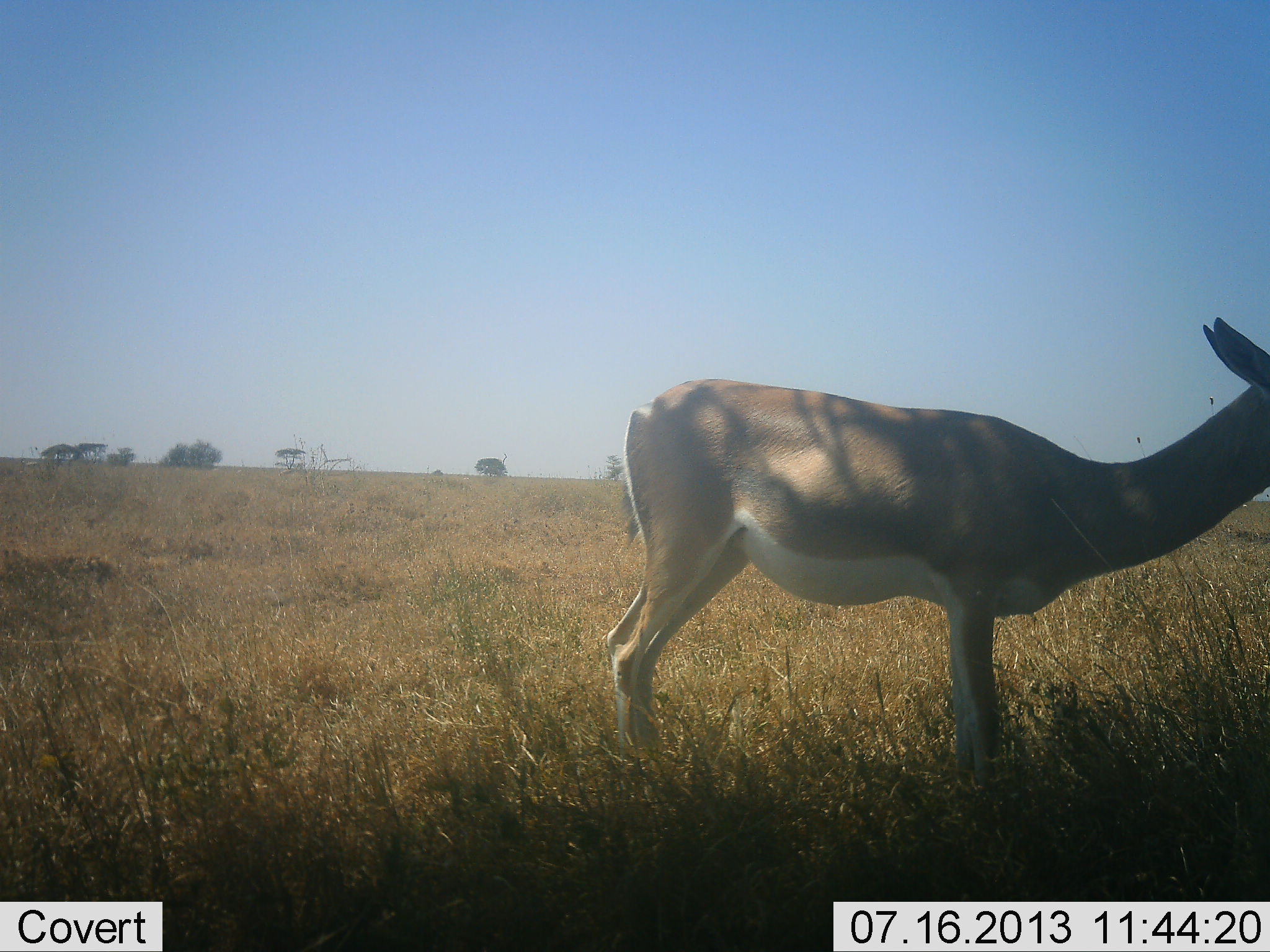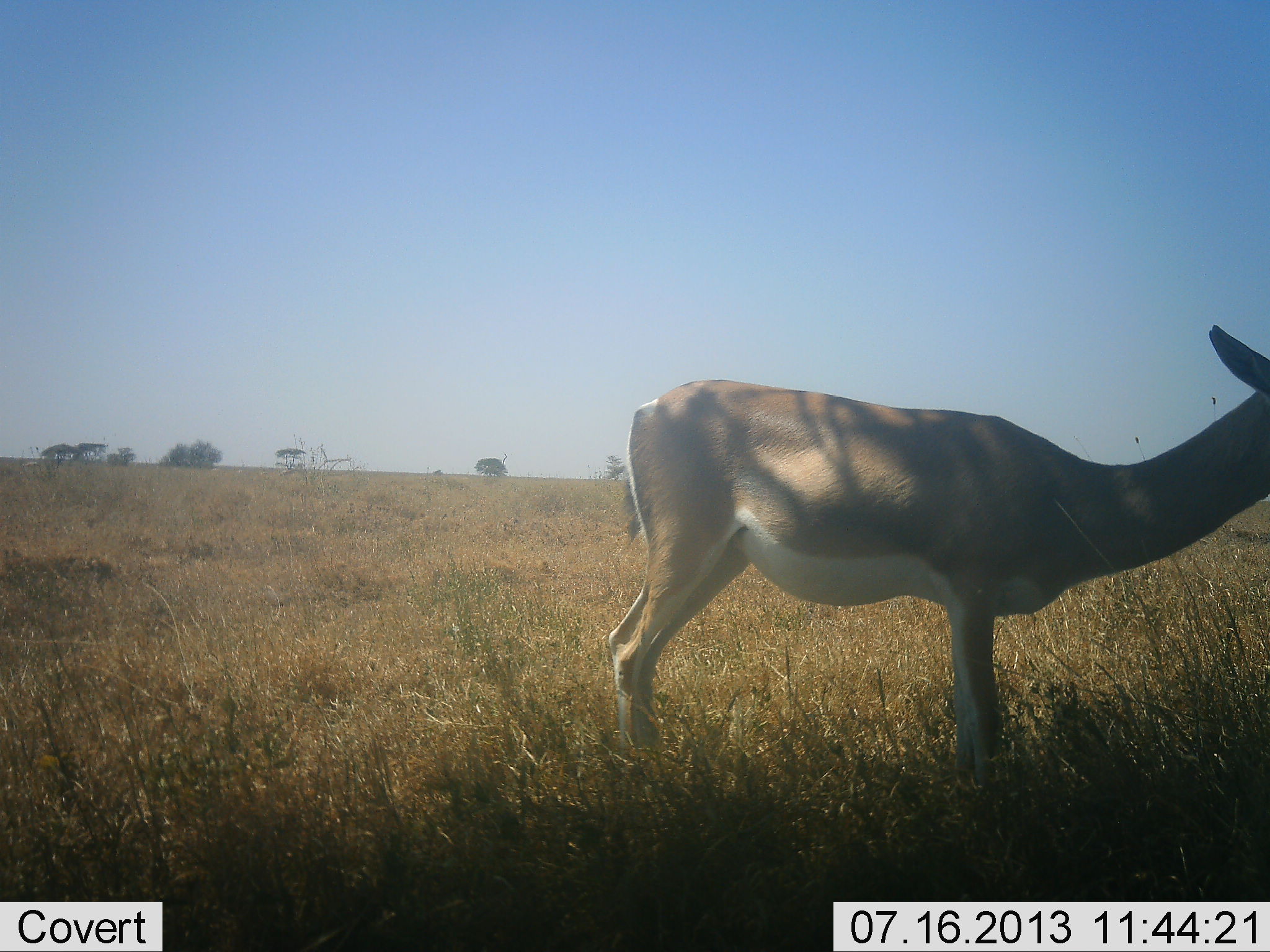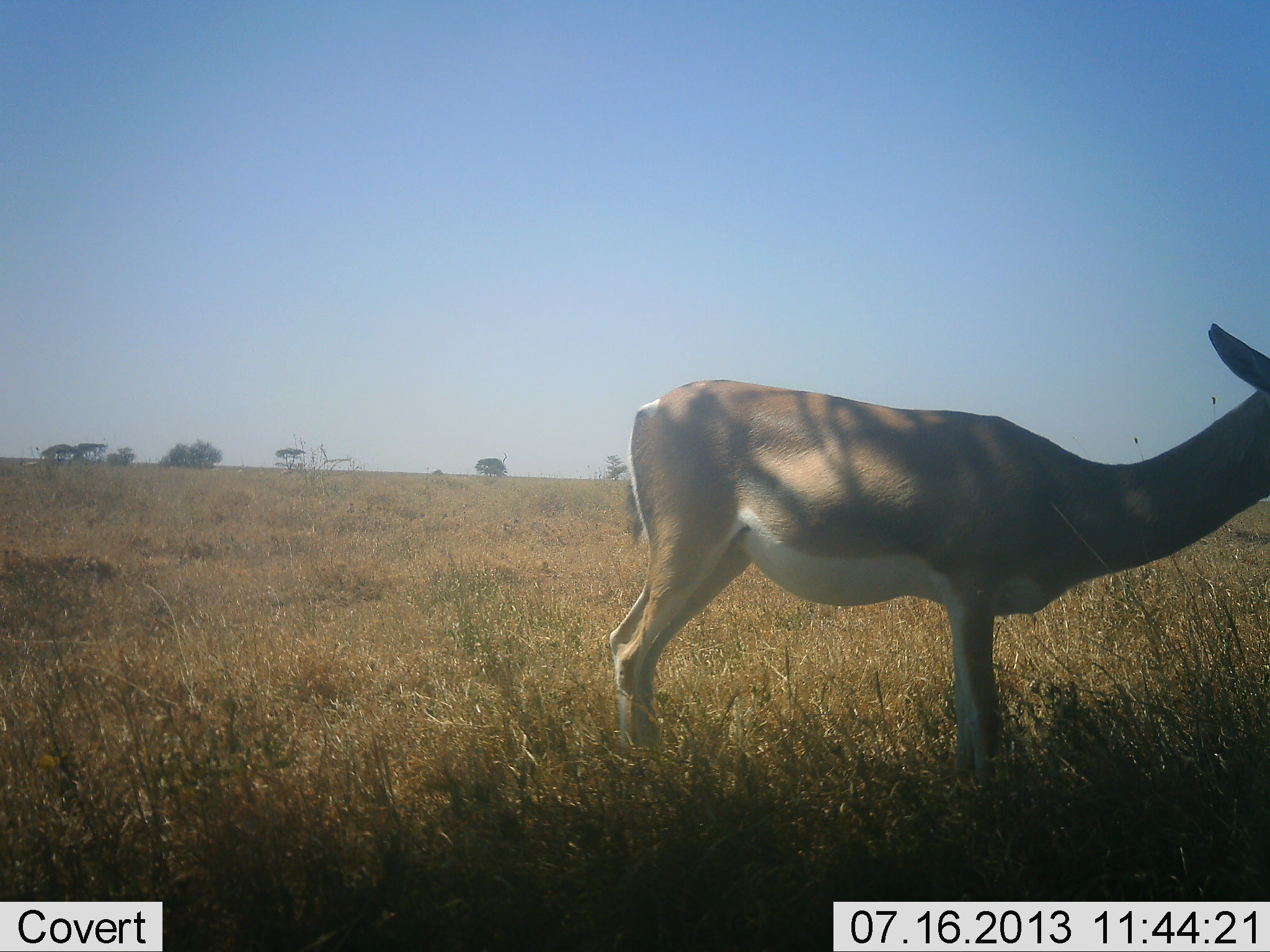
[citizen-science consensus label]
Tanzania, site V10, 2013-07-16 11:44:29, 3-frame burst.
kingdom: Animalia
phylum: Chordata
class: Mammalia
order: Artiodactyla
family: Bovidae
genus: Nanger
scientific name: Nanger granti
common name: grant's gazelle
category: gazellegrants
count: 1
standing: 93%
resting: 0%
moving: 4%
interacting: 0%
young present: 0%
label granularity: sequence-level